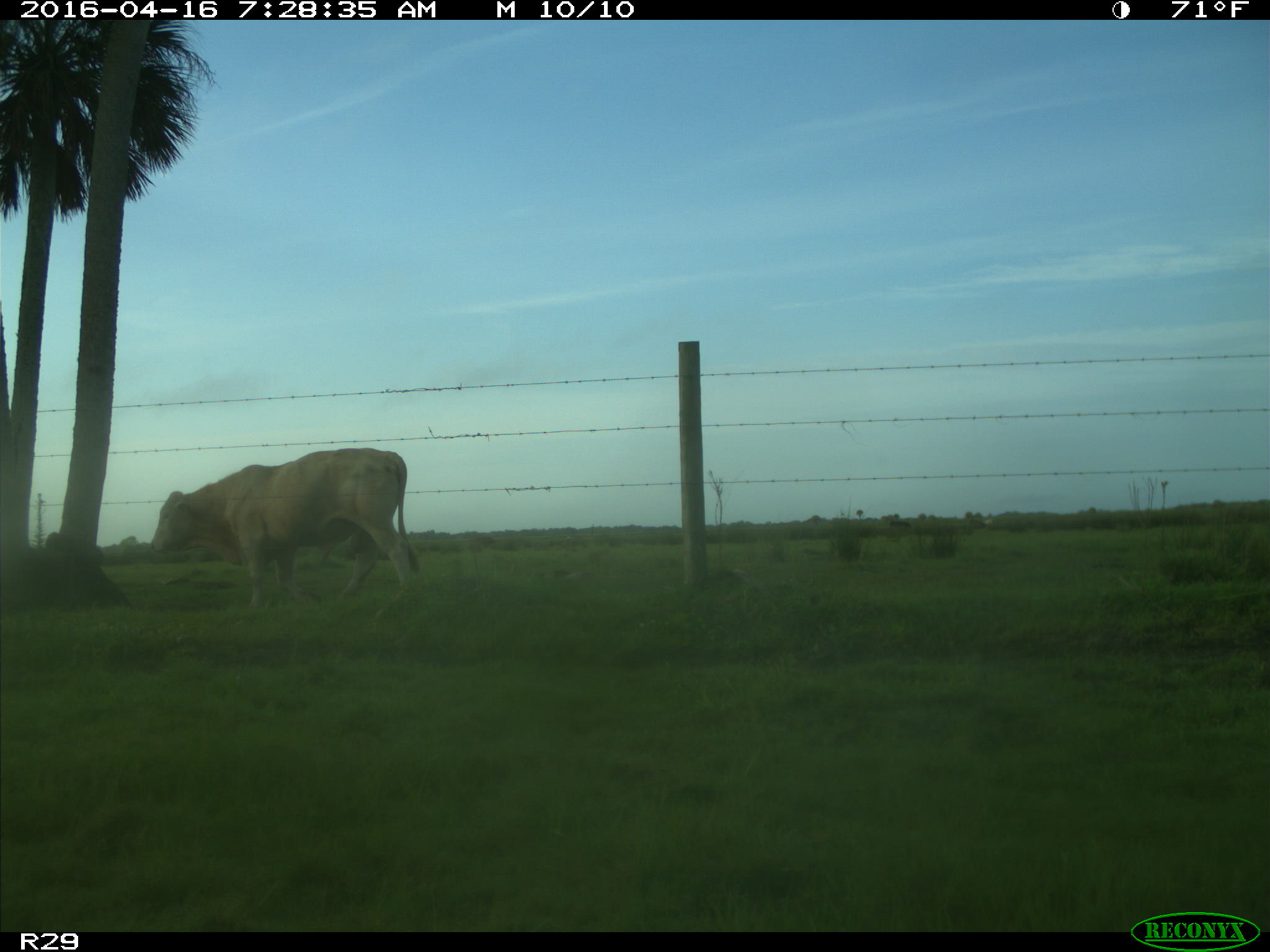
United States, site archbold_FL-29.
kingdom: Animalia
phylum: Chordata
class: Mammalia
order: Artiodactyla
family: Bovidae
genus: Bos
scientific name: Bos taurus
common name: domestic cow